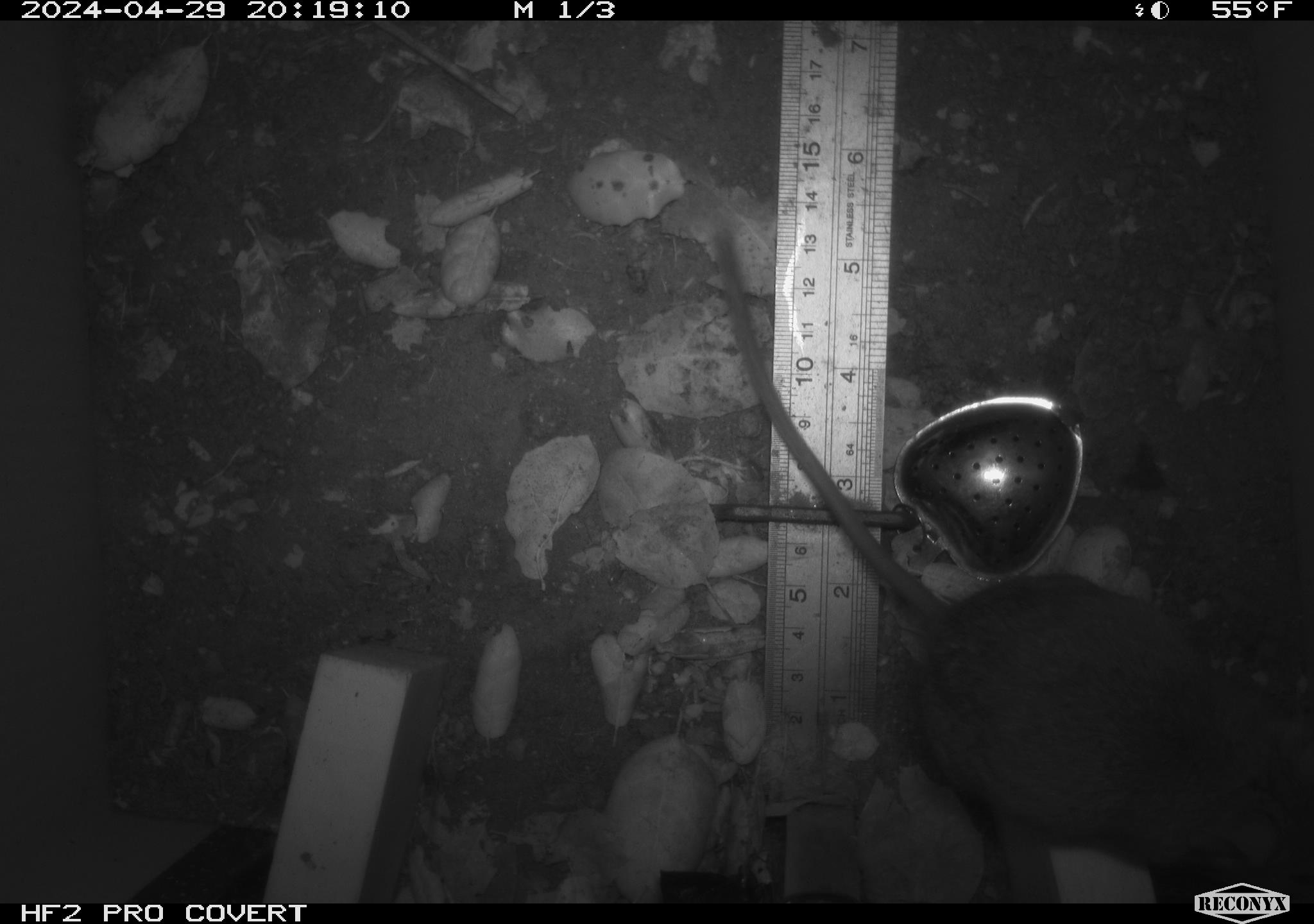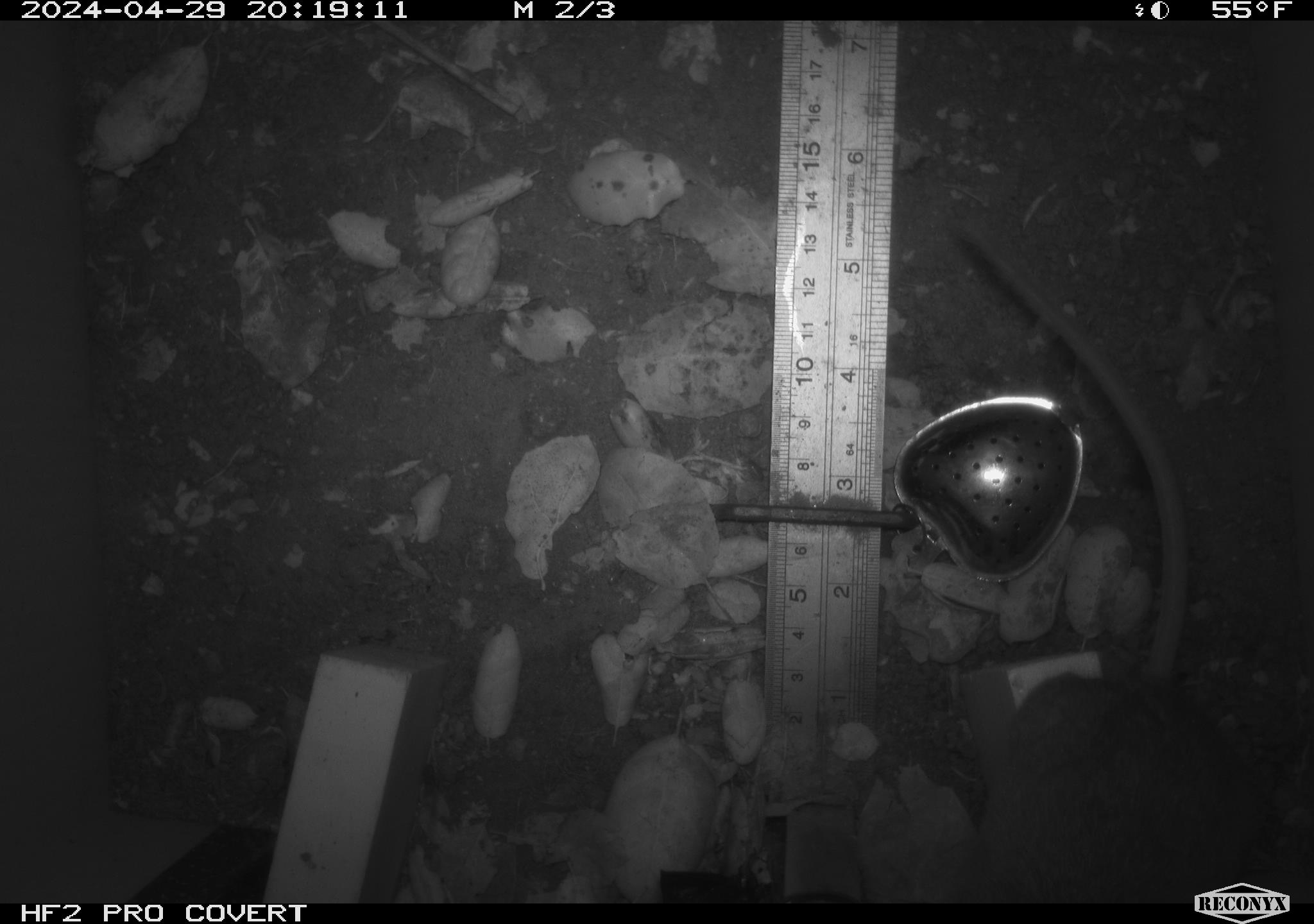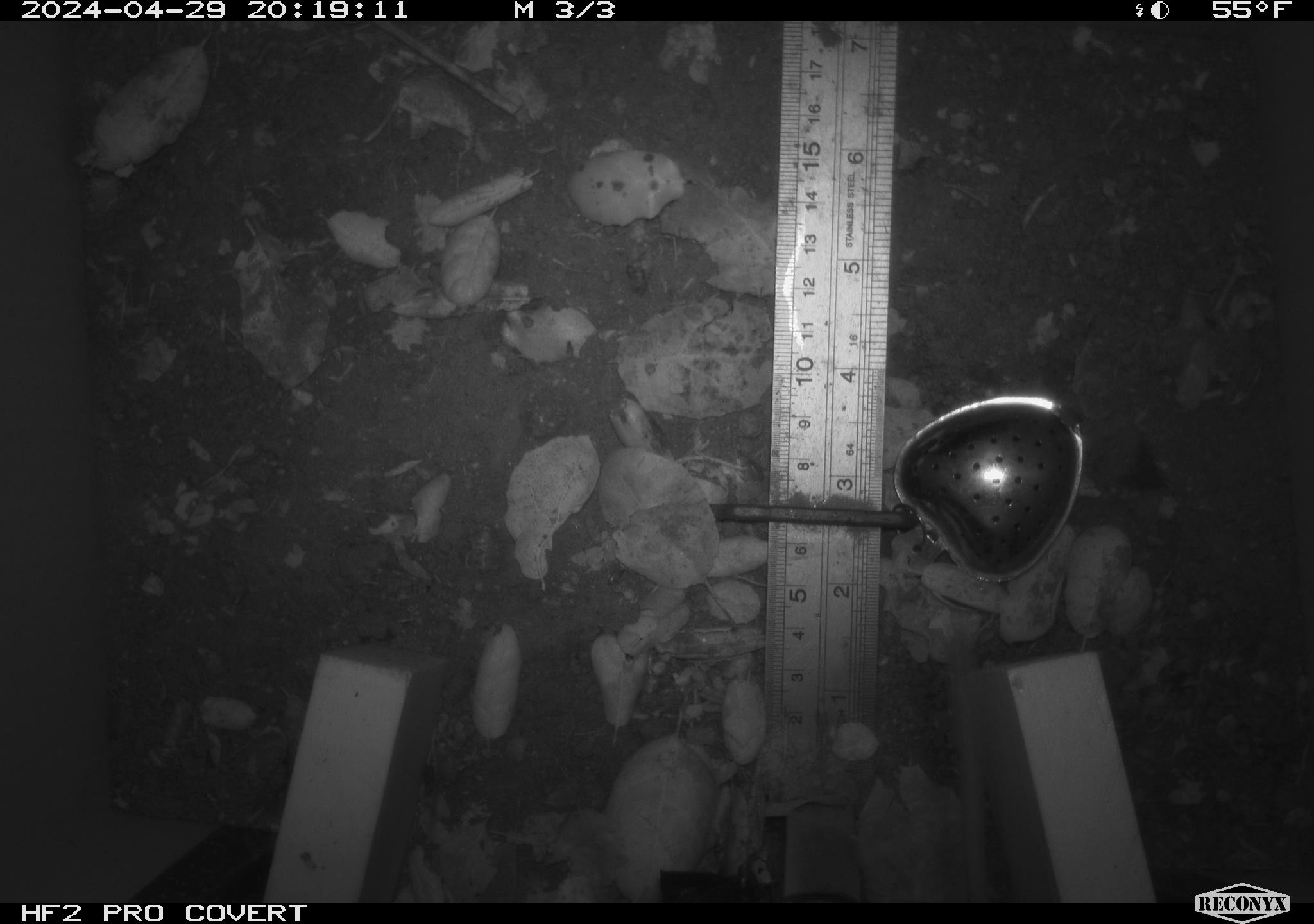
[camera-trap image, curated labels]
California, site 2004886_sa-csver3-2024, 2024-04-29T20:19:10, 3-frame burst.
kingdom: Animalia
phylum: Chordata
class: Mammalia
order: Rodentia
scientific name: Rodentia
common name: rodent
Rodent (Rodentia).